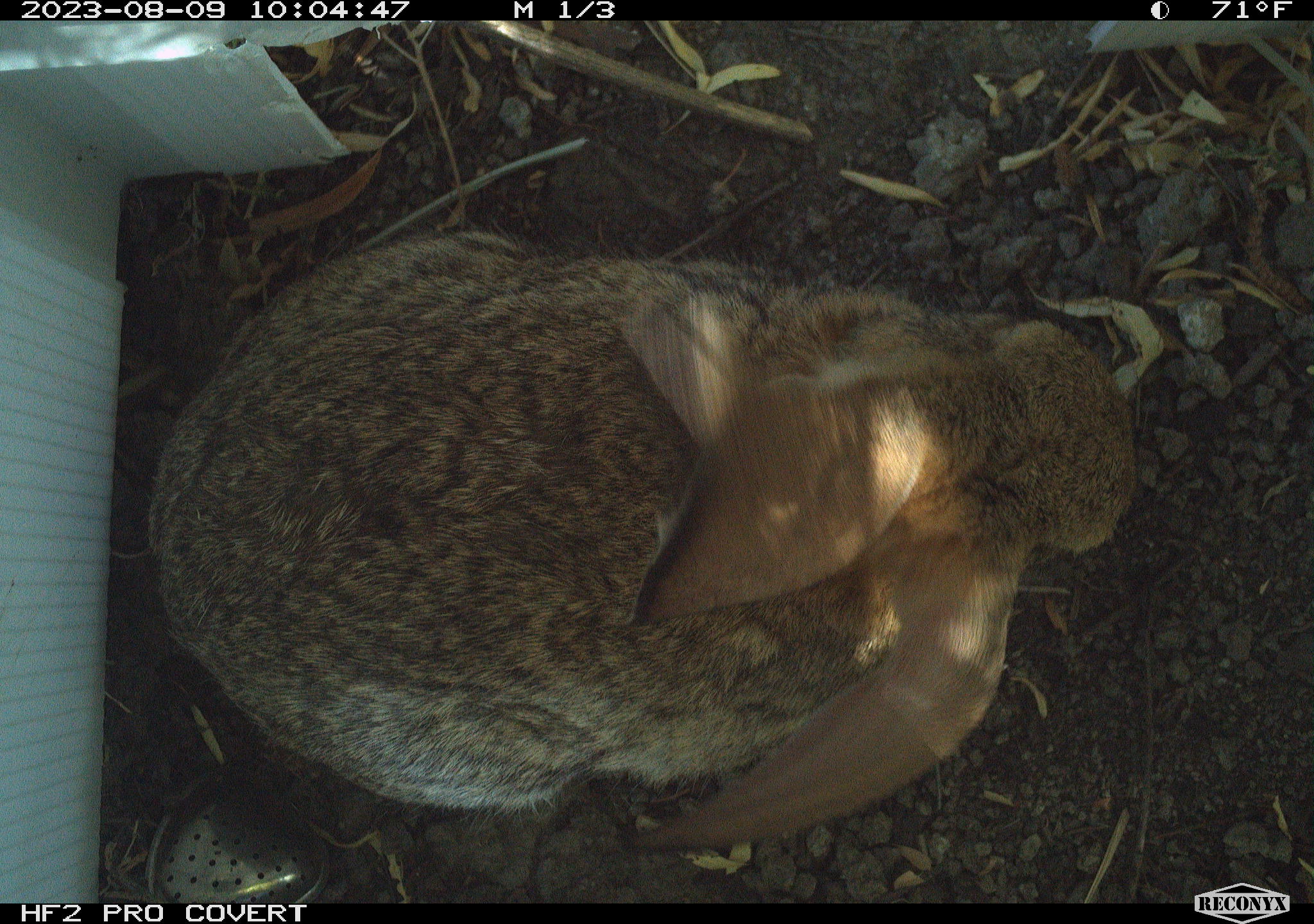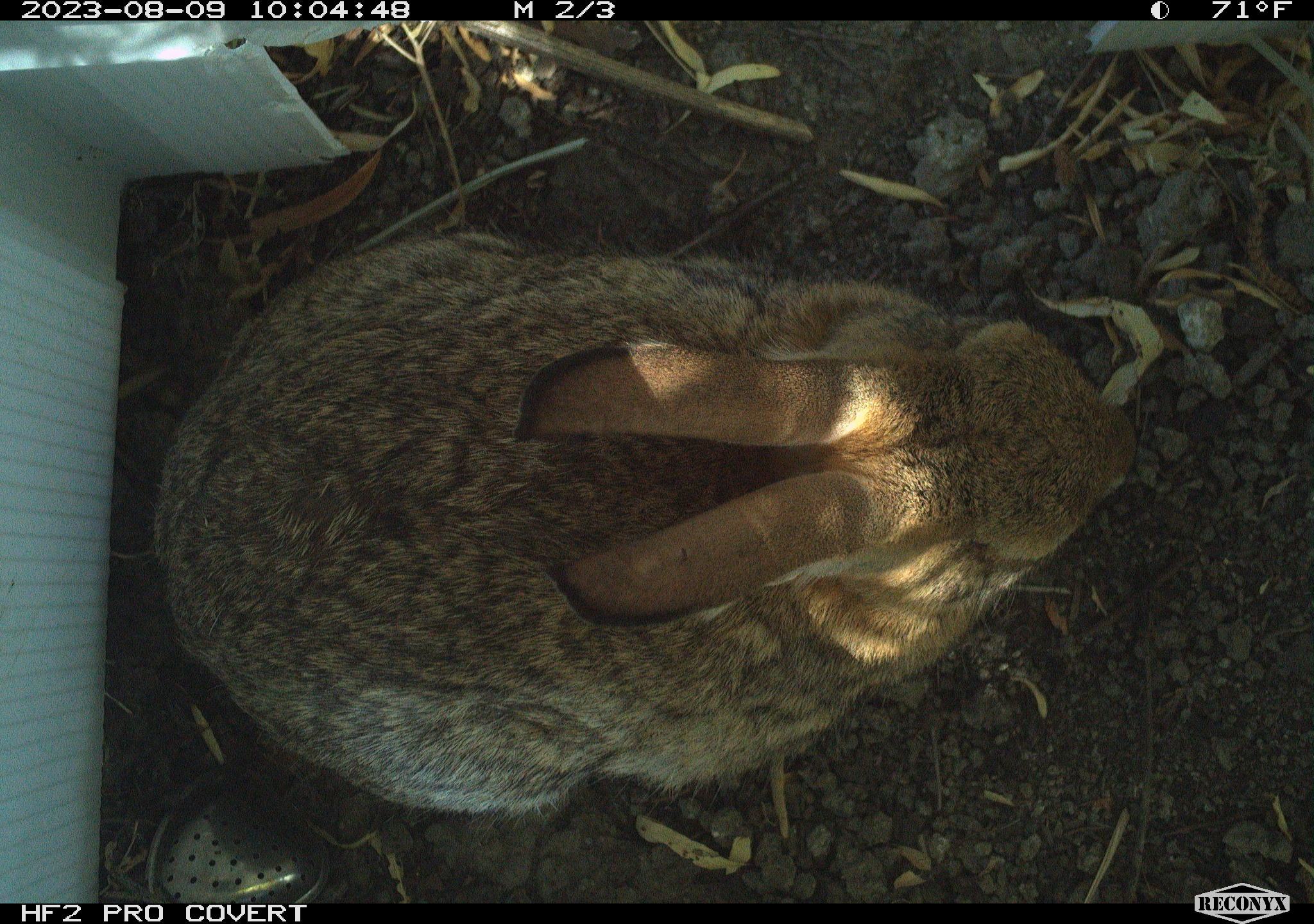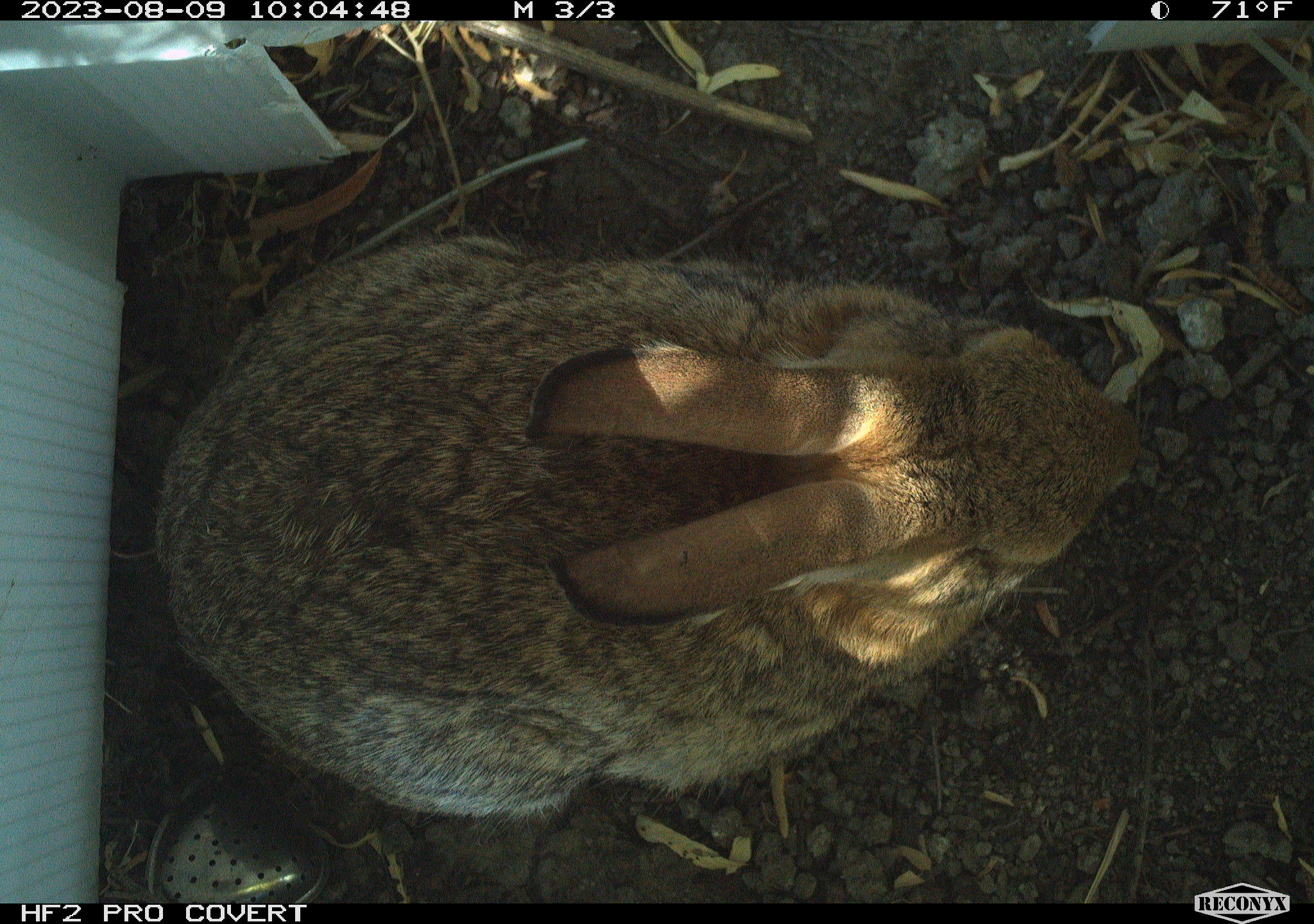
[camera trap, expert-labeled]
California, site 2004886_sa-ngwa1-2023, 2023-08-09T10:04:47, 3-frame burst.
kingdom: Animalia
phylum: Chordata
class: Mammalia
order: Lagomorpha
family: Leporidae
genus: Sylvilagus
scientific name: Sylvilagus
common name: cottontail rabbits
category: sylvilagus species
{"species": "sylvilagus species (cottontail rabbits) (Sylvilagus)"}